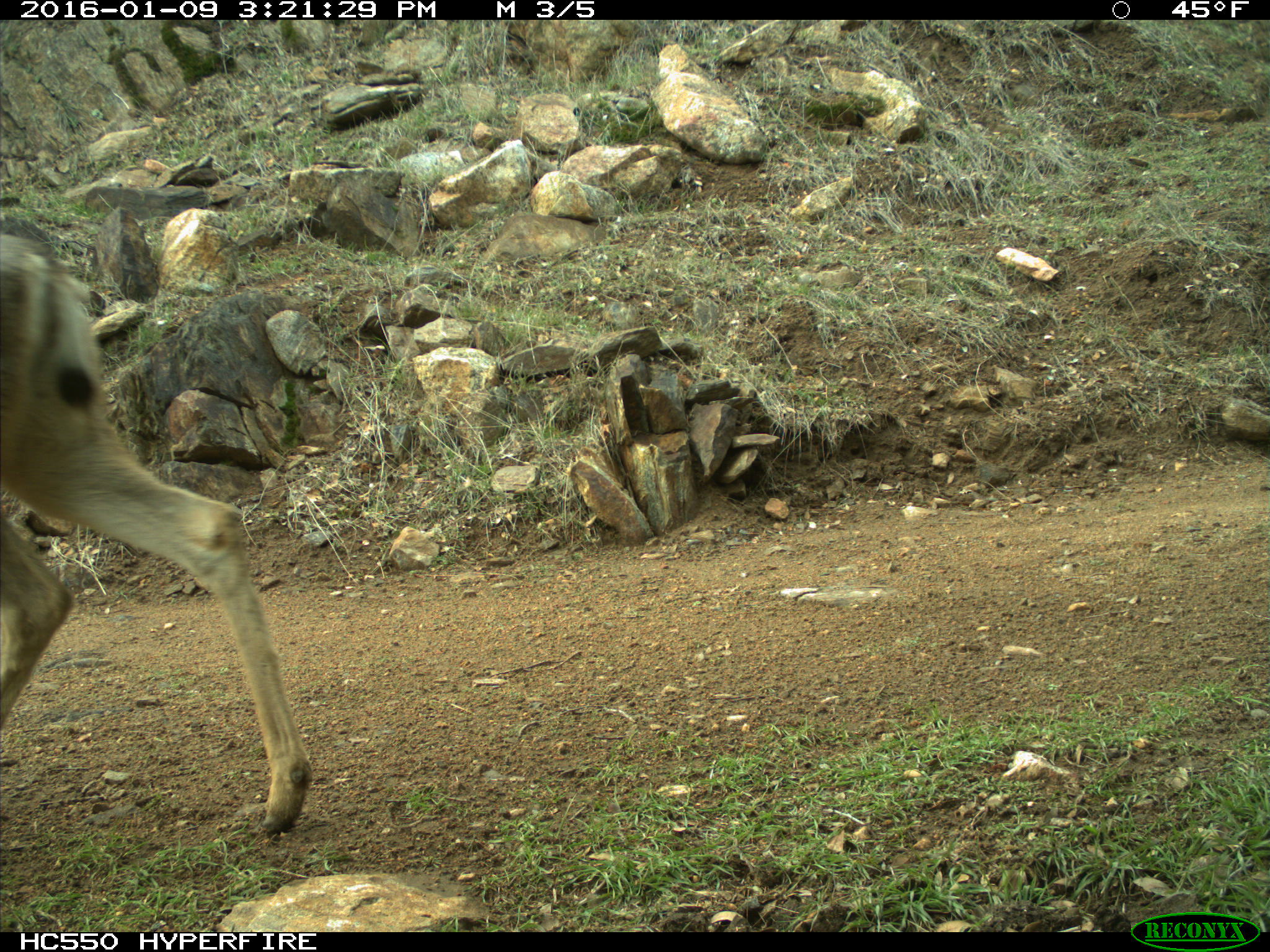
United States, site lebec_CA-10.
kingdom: Animalia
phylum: Chordata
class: Mammalia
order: Artiodactyla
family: Cervidae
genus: Odocoileus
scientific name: Odocoileus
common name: deer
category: unidentified deer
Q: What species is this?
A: Unidentified deer (deer) (Odocoileus).